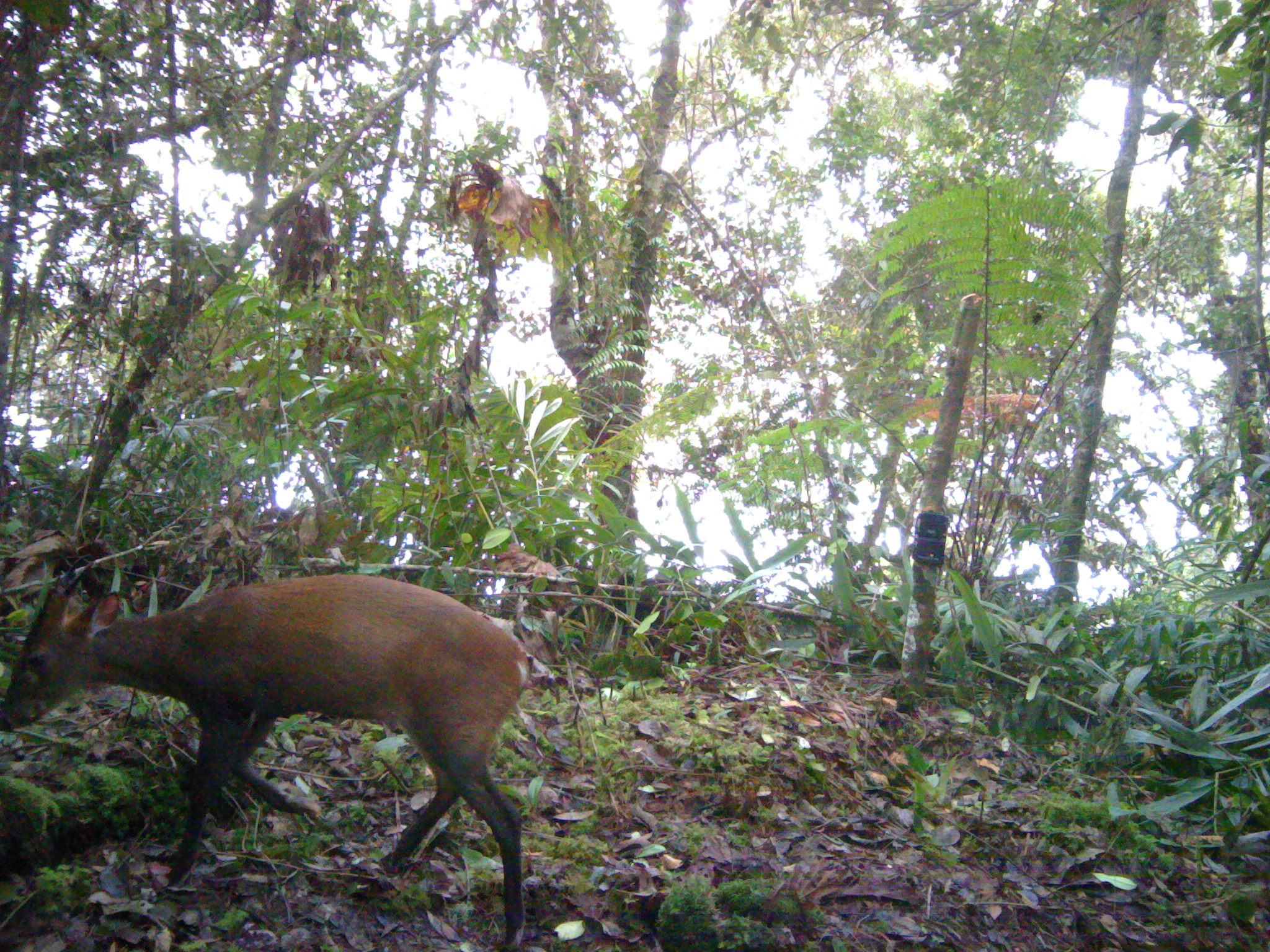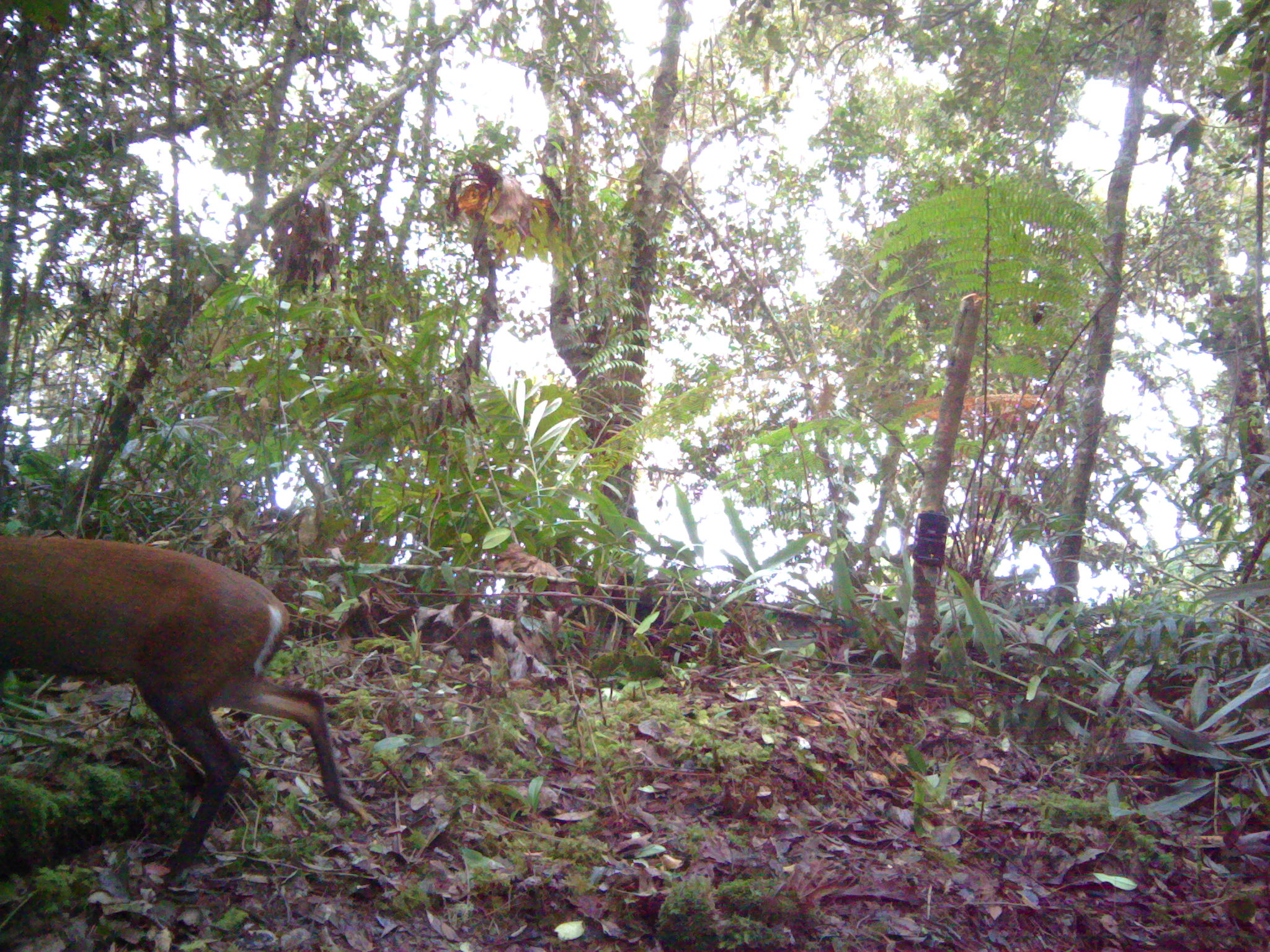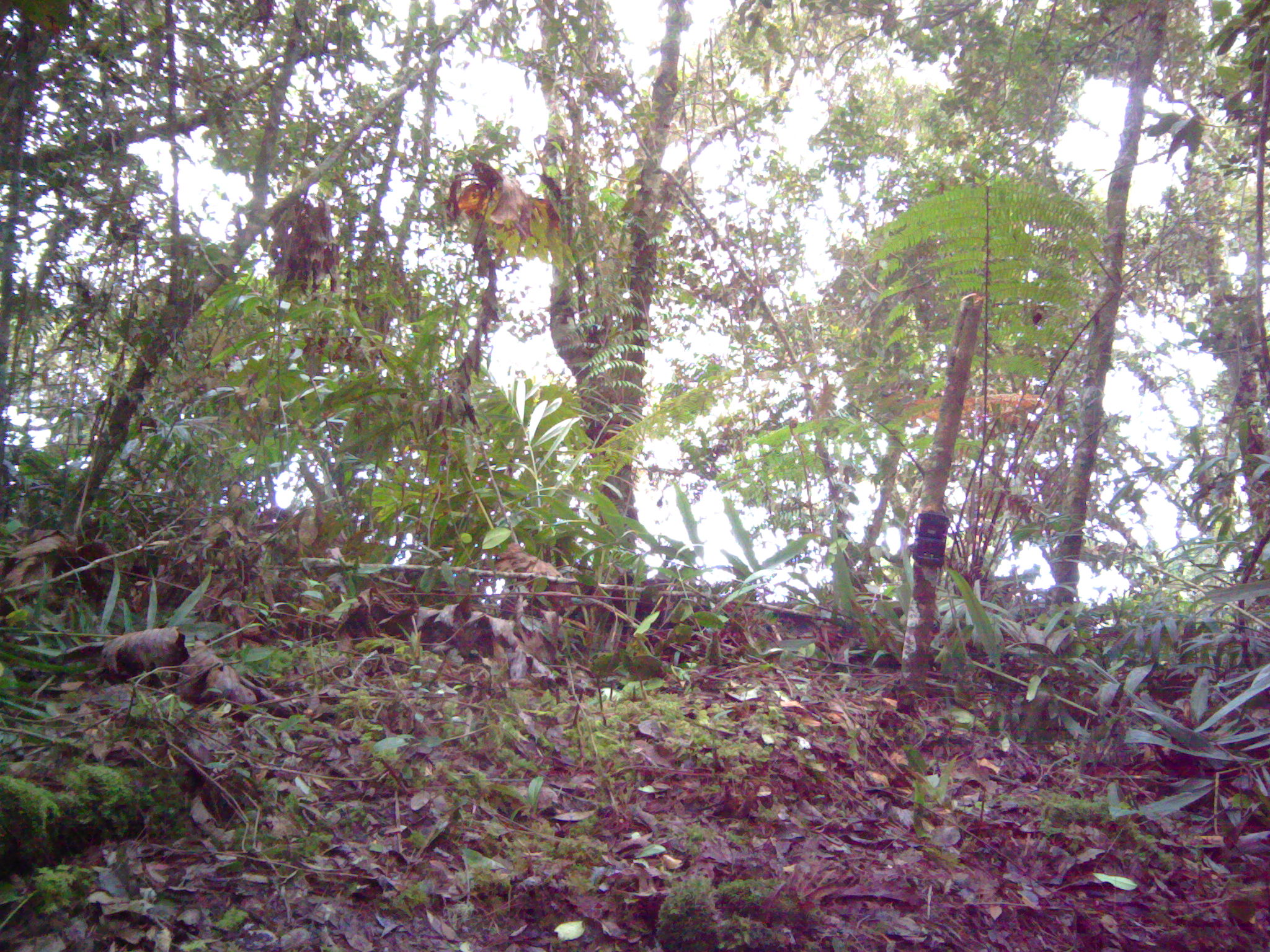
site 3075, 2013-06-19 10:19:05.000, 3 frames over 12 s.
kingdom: Animalia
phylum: Chordata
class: Mammalia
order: Artiodactyla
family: Cervidae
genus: Muntiacus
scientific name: Muntiacus muntjak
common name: southern red muntjac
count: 1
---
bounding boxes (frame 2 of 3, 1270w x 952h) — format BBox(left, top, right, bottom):
muntiacus muntjak: BBox(0, 530, 355, 884)